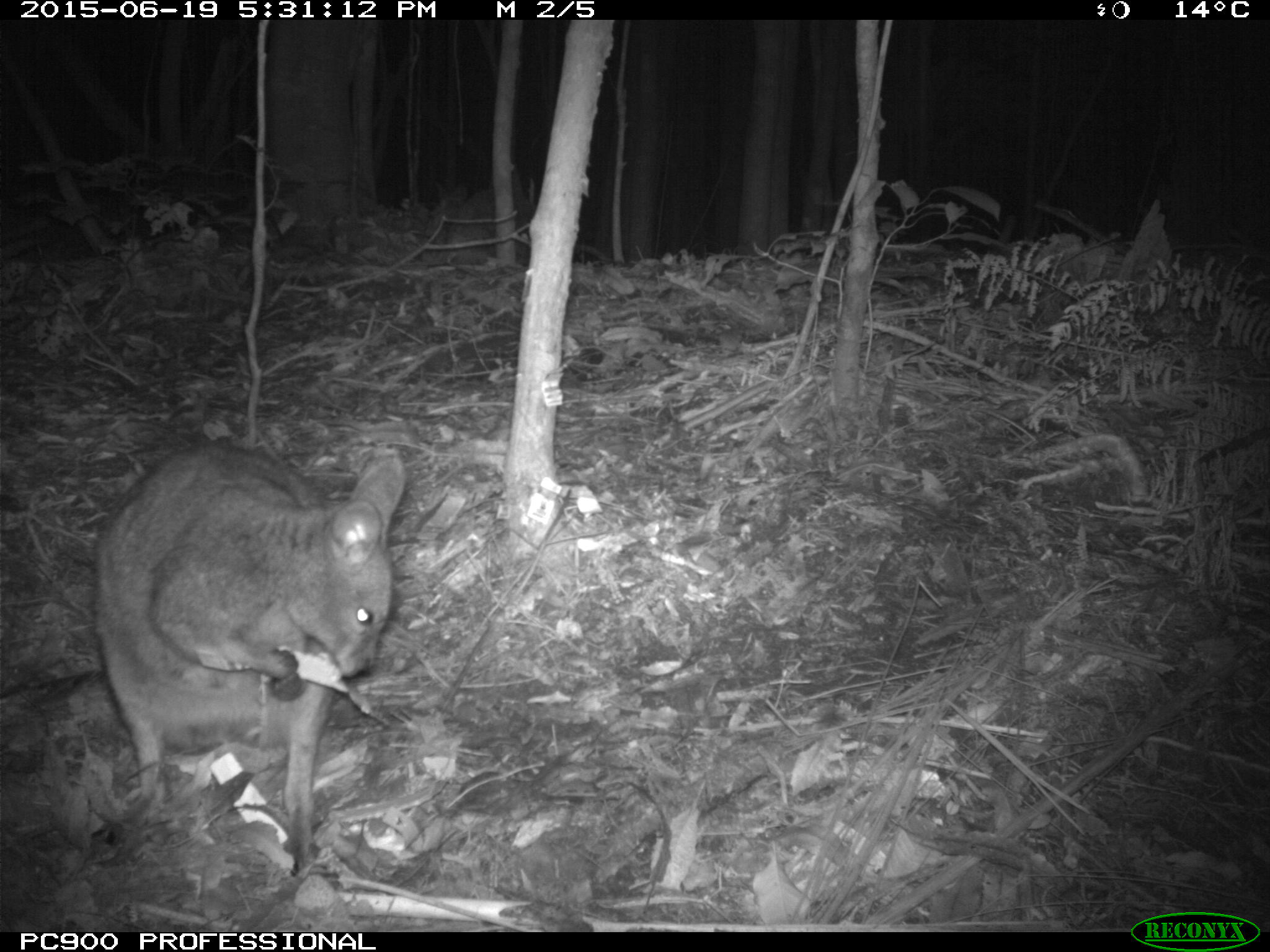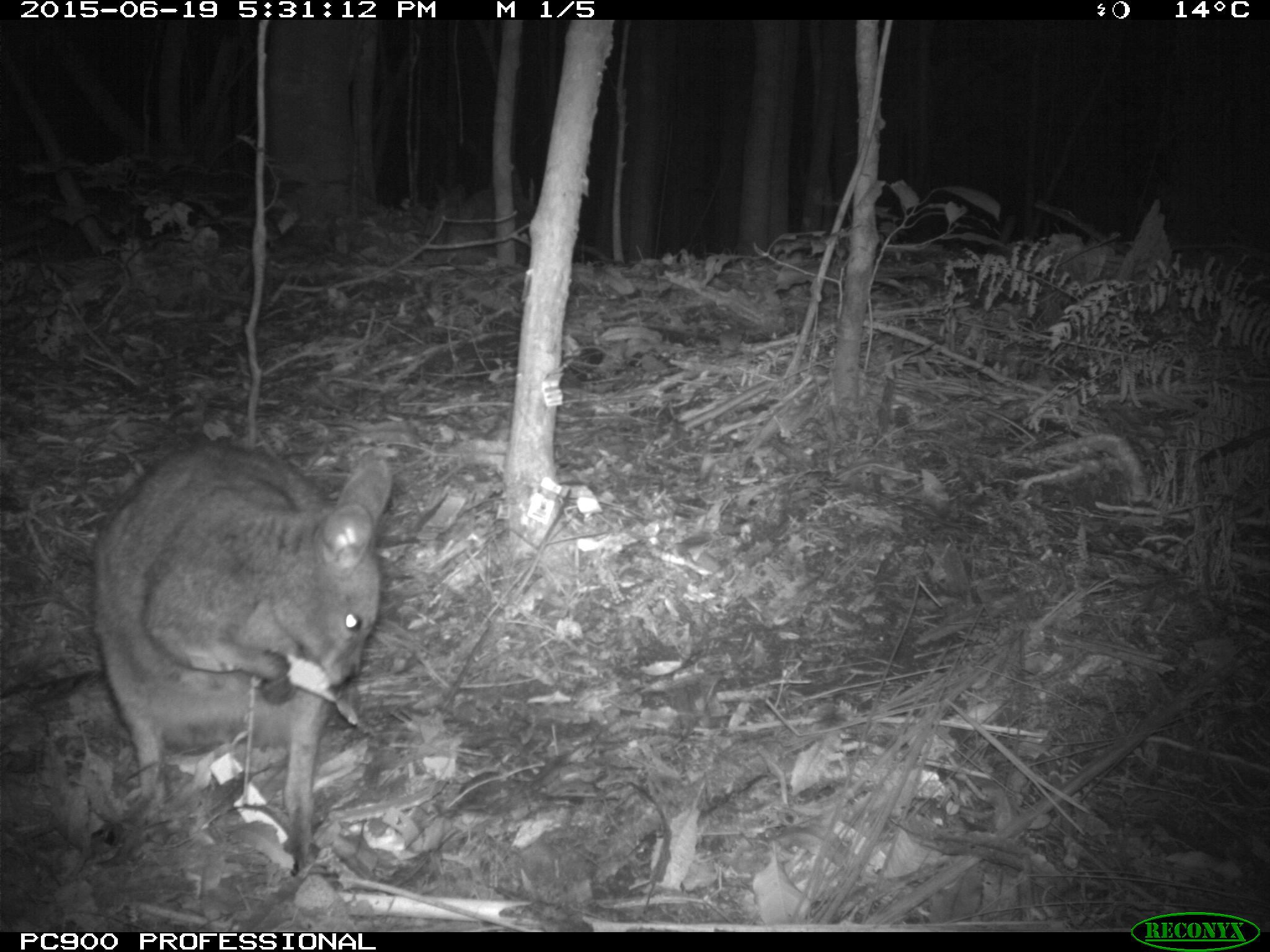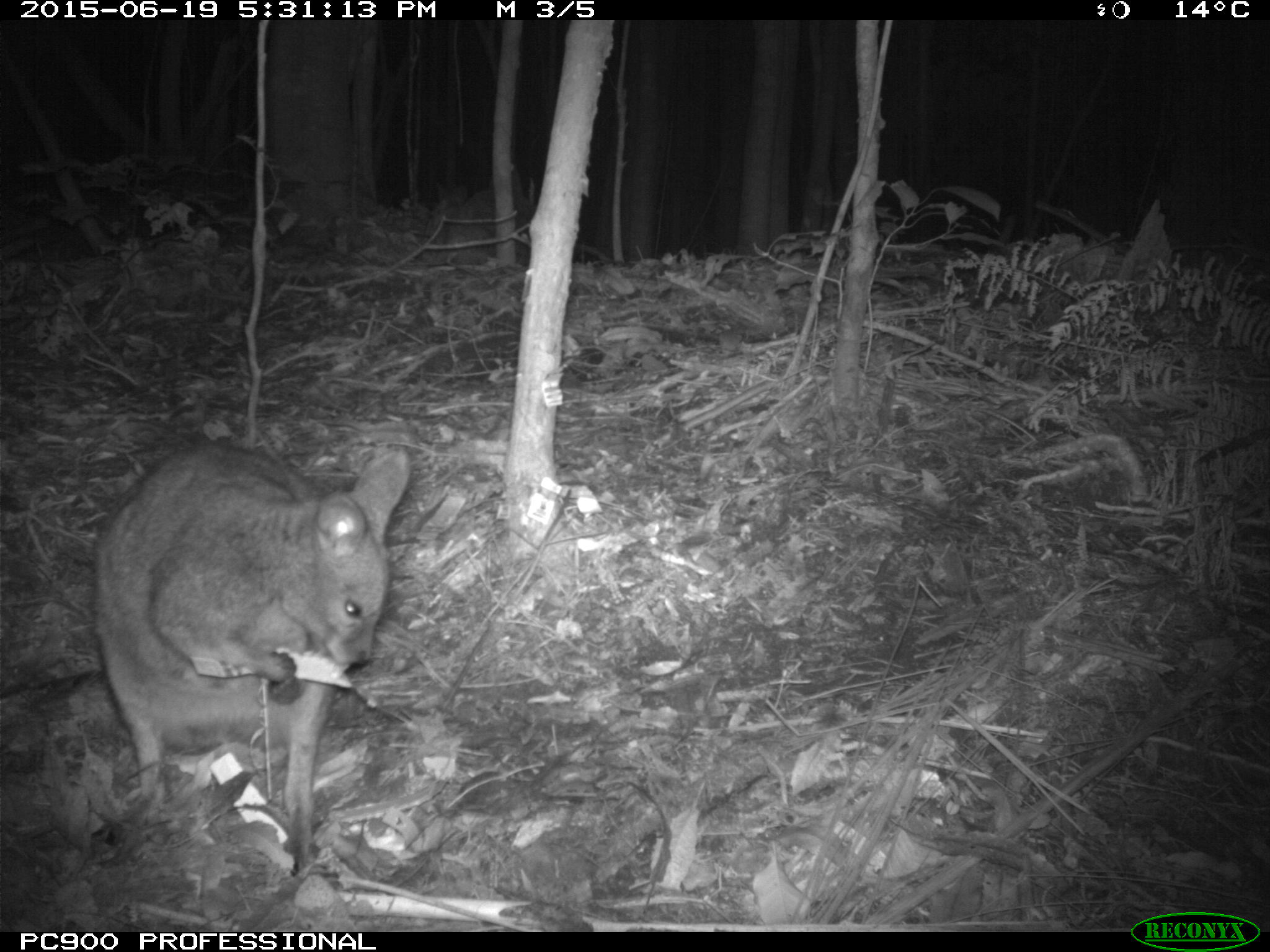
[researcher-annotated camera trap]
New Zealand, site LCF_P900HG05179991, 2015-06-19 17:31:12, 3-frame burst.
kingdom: Animalia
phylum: Chordata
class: Mammalia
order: Diprotodontia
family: Macropodidae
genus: Notamacropus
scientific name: Notamacropus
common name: wallaby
Wallaby (Notamacropus).